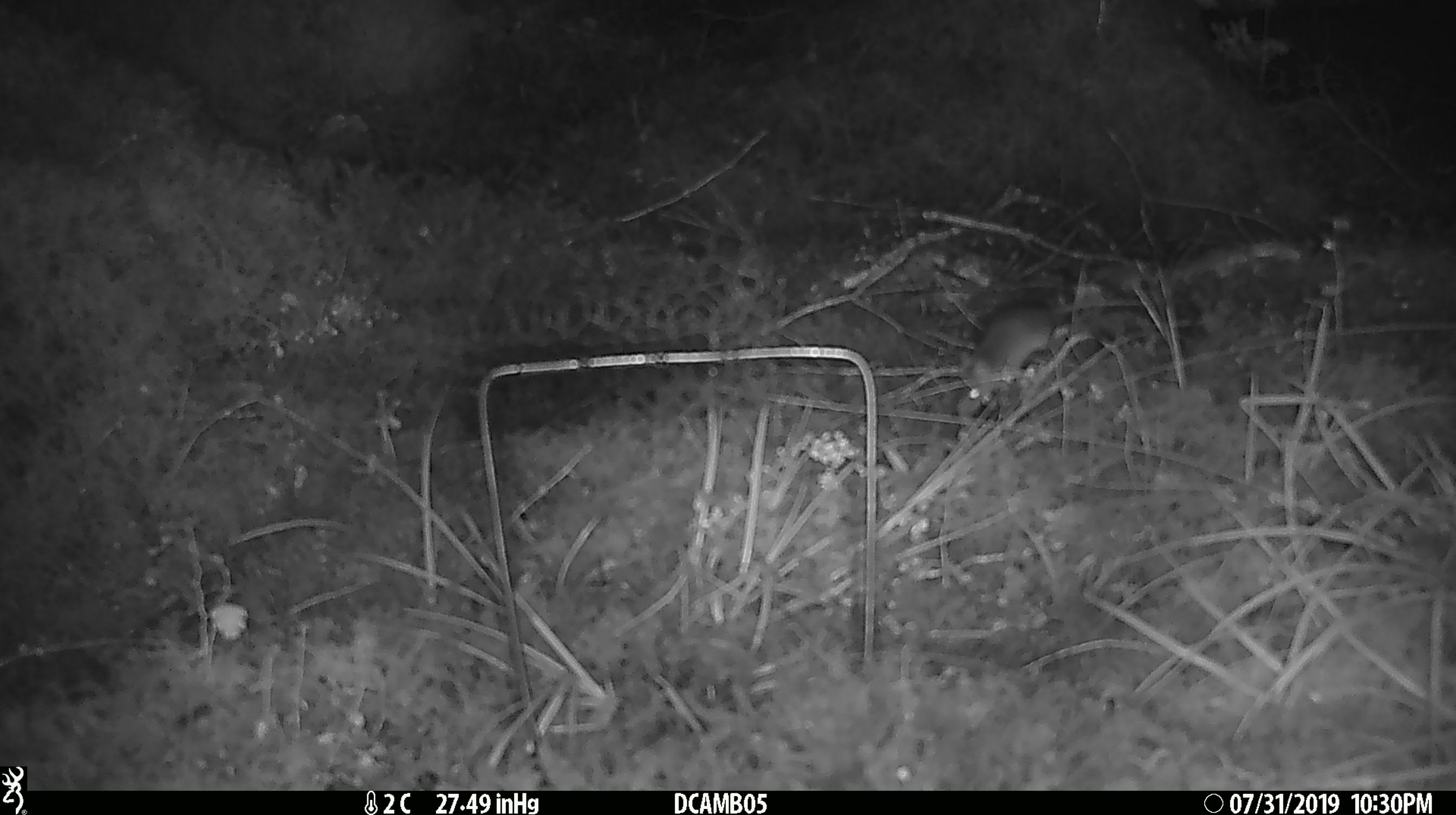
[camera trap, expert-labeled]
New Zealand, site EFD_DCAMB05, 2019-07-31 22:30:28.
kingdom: Animalia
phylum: Chordata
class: Mammalia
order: Rodentia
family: Muridae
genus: Mus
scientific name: Mus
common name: mouse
Mouse (Mus).